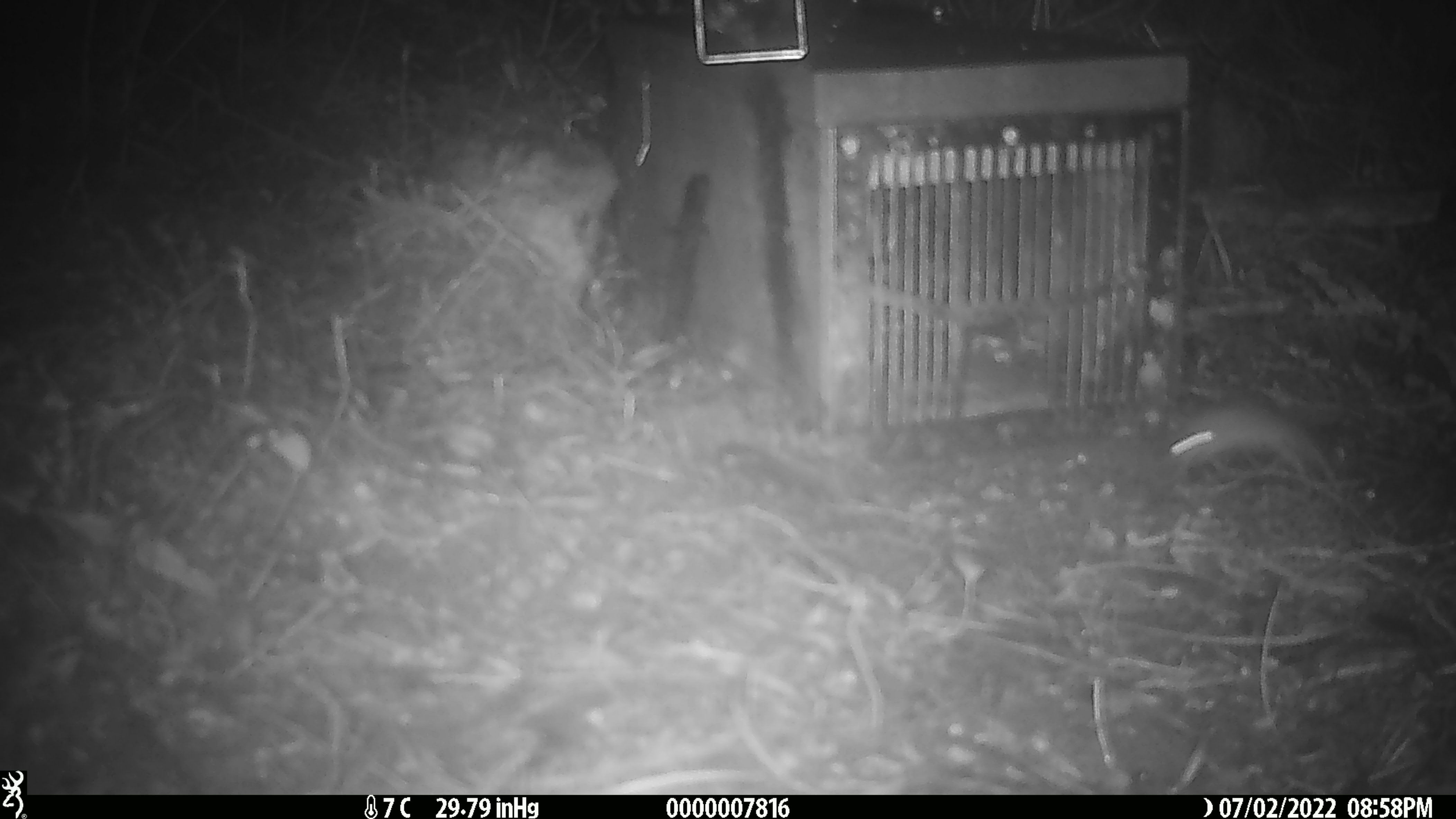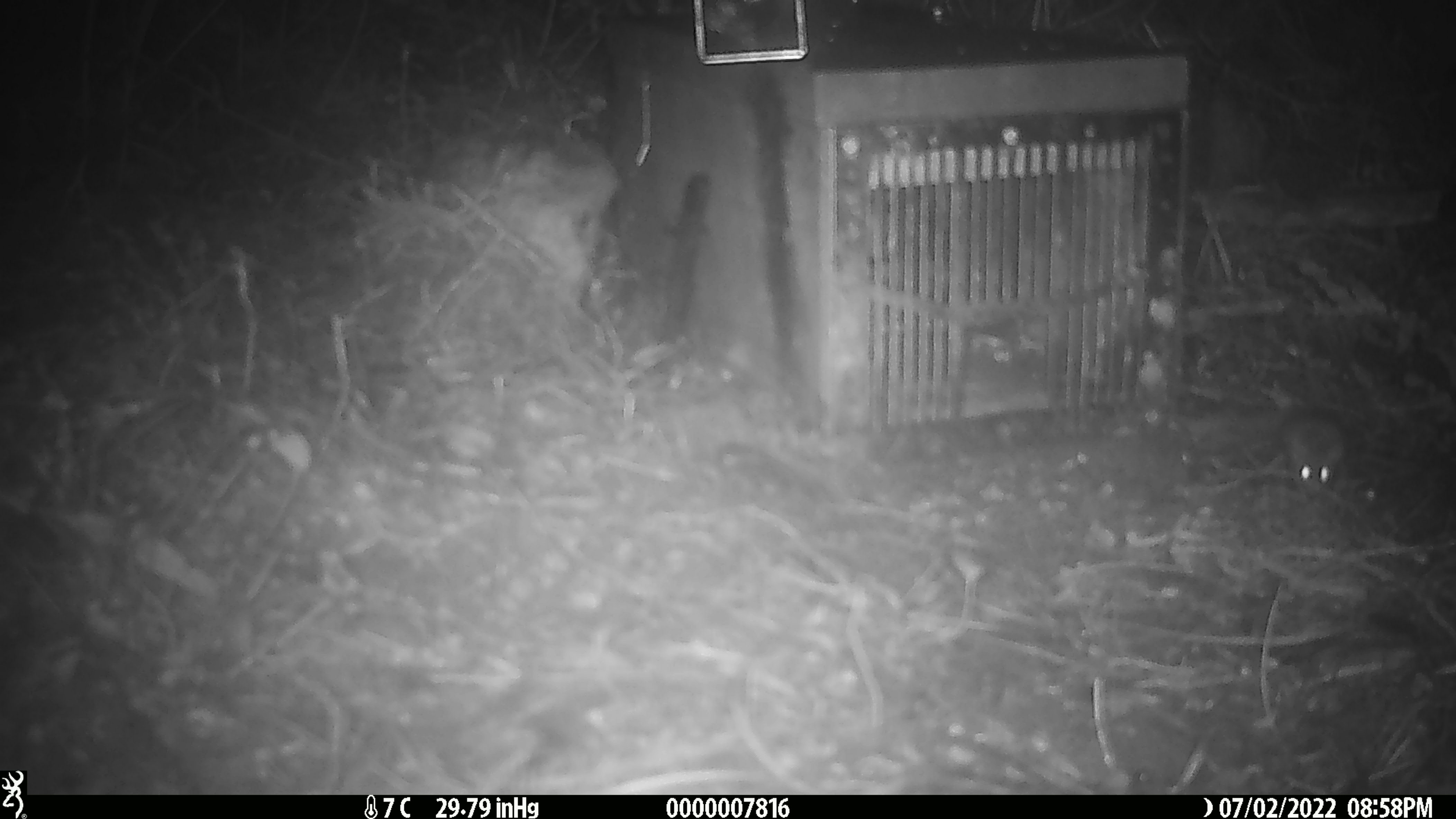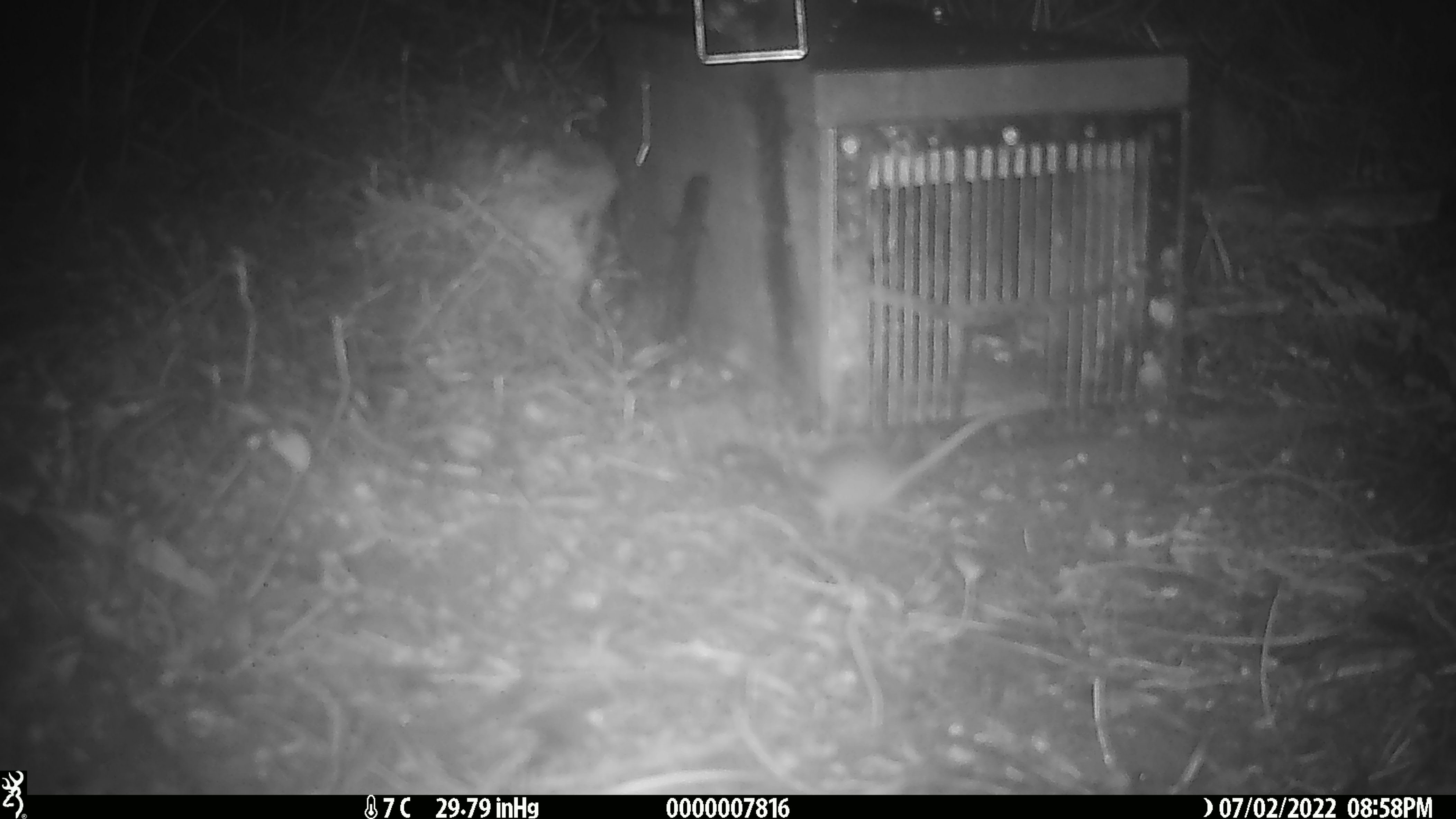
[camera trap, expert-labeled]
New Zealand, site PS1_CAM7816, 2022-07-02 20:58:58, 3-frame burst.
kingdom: Animalia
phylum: Chordata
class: Mammalia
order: Rodentia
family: Muridae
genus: Mus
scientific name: Mus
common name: mouse